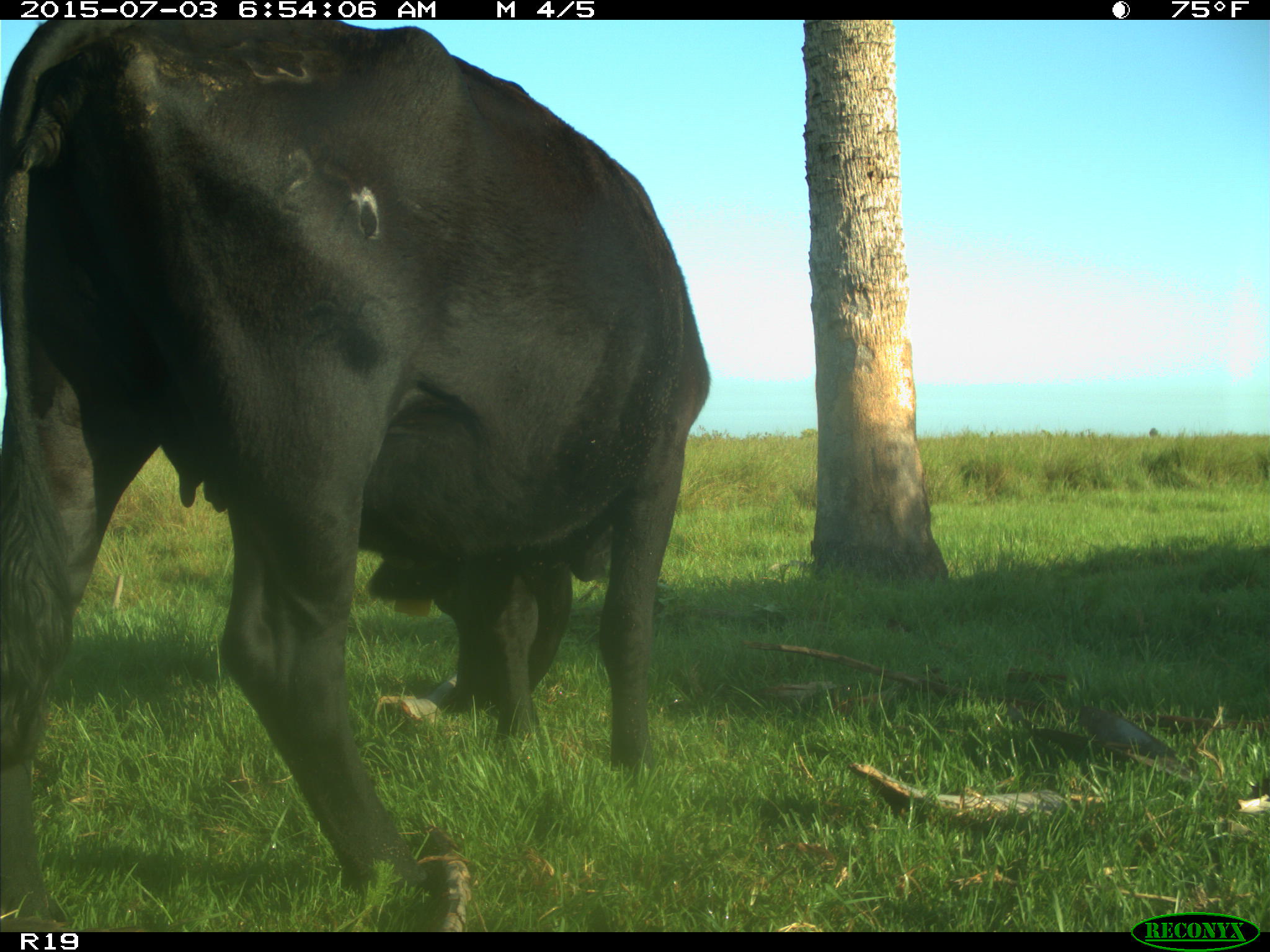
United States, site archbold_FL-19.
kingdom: Animalia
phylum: Chordata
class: Mammalia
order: Artiodactyla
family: Bovidae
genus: Bos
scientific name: Bos taurus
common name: domestic cow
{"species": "Bos taurus (domestic cow)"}